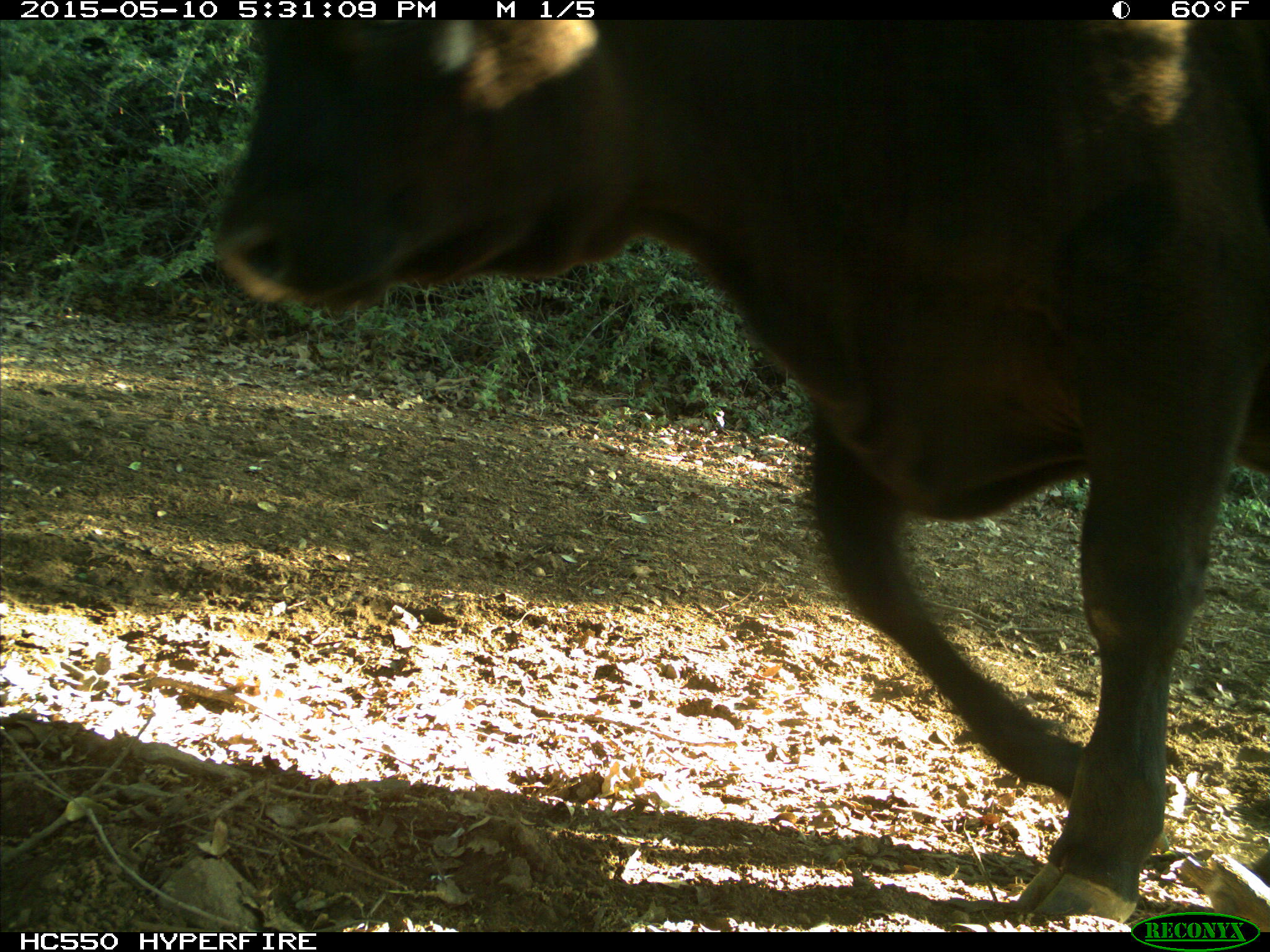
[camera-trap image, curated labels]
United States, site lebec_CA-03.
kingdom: Animalia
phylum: Chordata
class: Mammalia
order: Artiodactyla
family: Bovidae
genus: Bos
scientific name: Bos taurus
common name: domestic cow